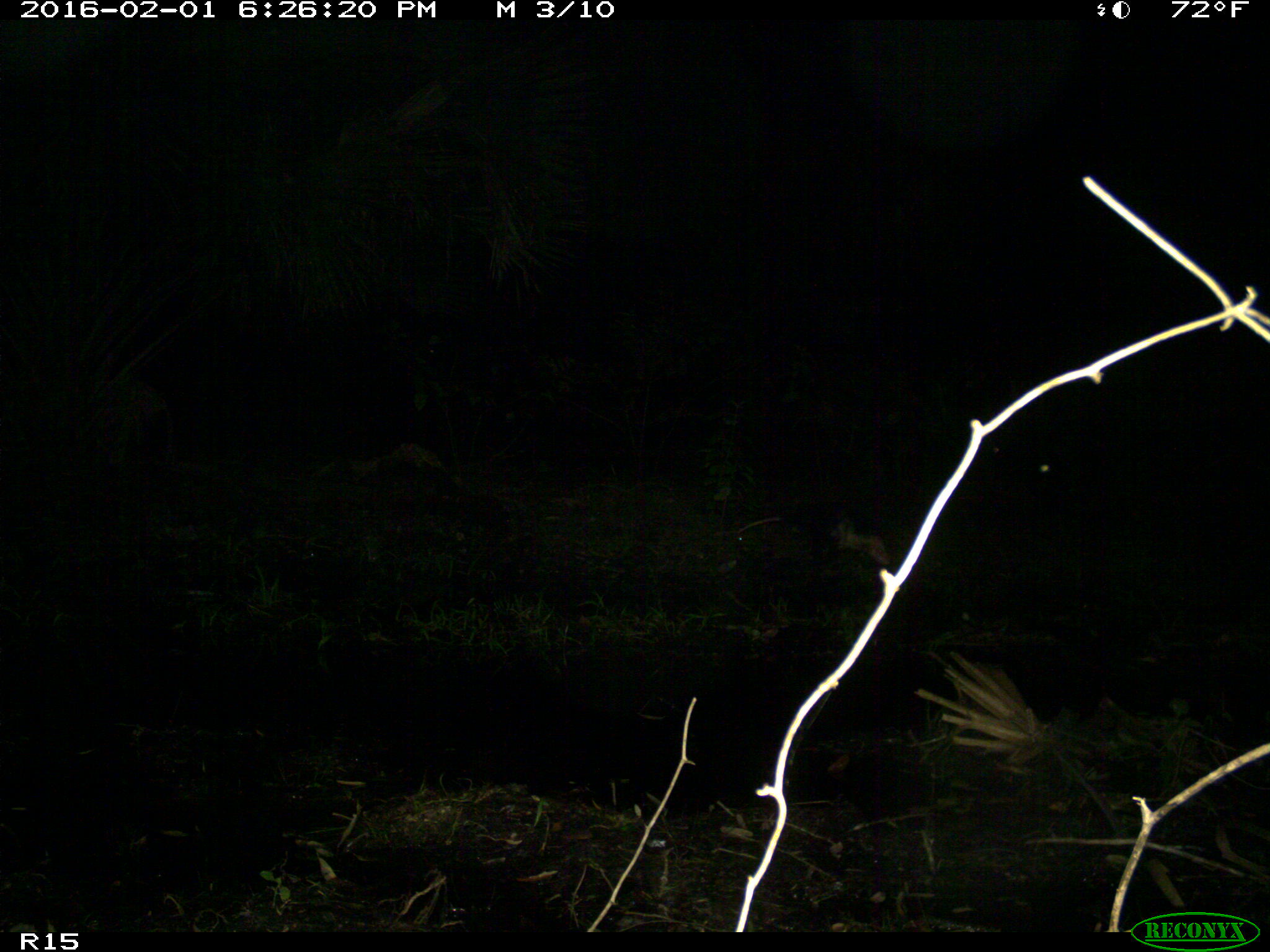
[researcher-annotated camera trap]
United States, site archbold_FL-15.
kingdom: Animalia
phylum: Chordata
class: Mammalia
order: Didelphimorphia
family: Didelphidae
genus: Didelphis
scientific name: Didelphis virginiana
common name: virginia opossum